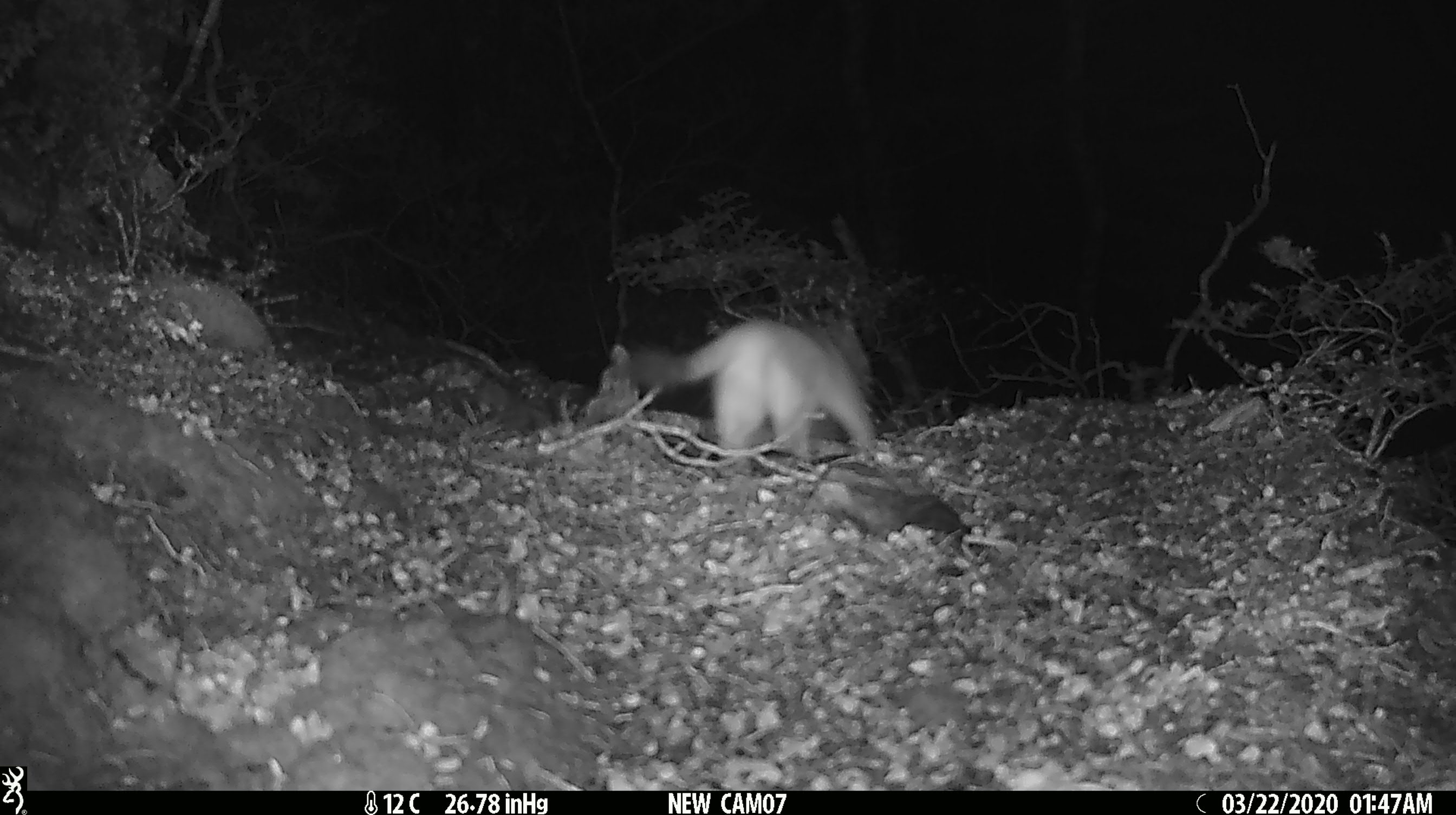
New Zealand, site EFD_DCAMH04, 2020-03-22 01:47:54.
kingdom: Animalia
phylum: Chordata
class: Mammalia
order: Carnivora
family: Mustelidae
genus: Mustela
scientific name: Mustela erminea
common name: stoat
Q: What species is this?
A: Stoat (Mustela erminea).